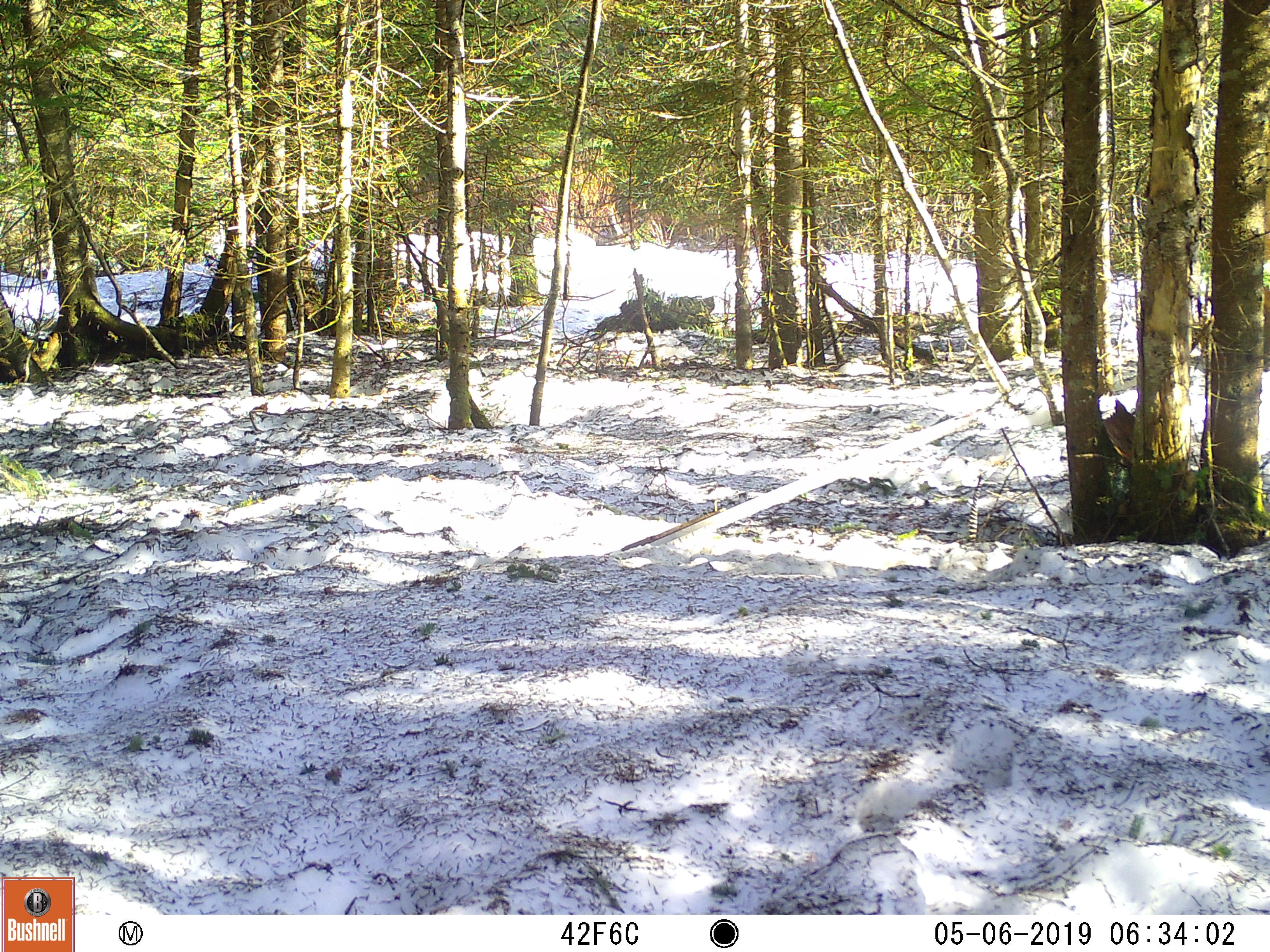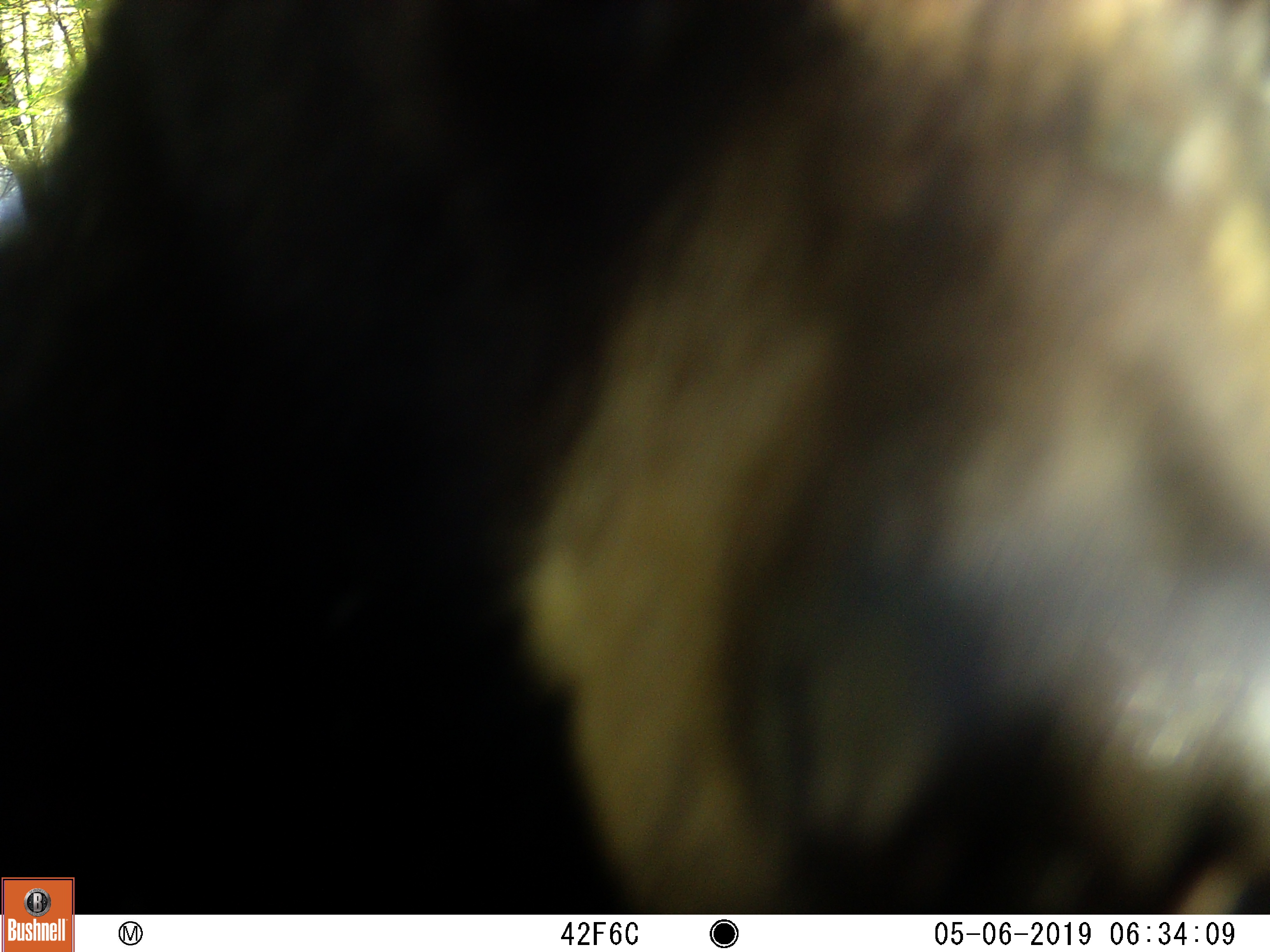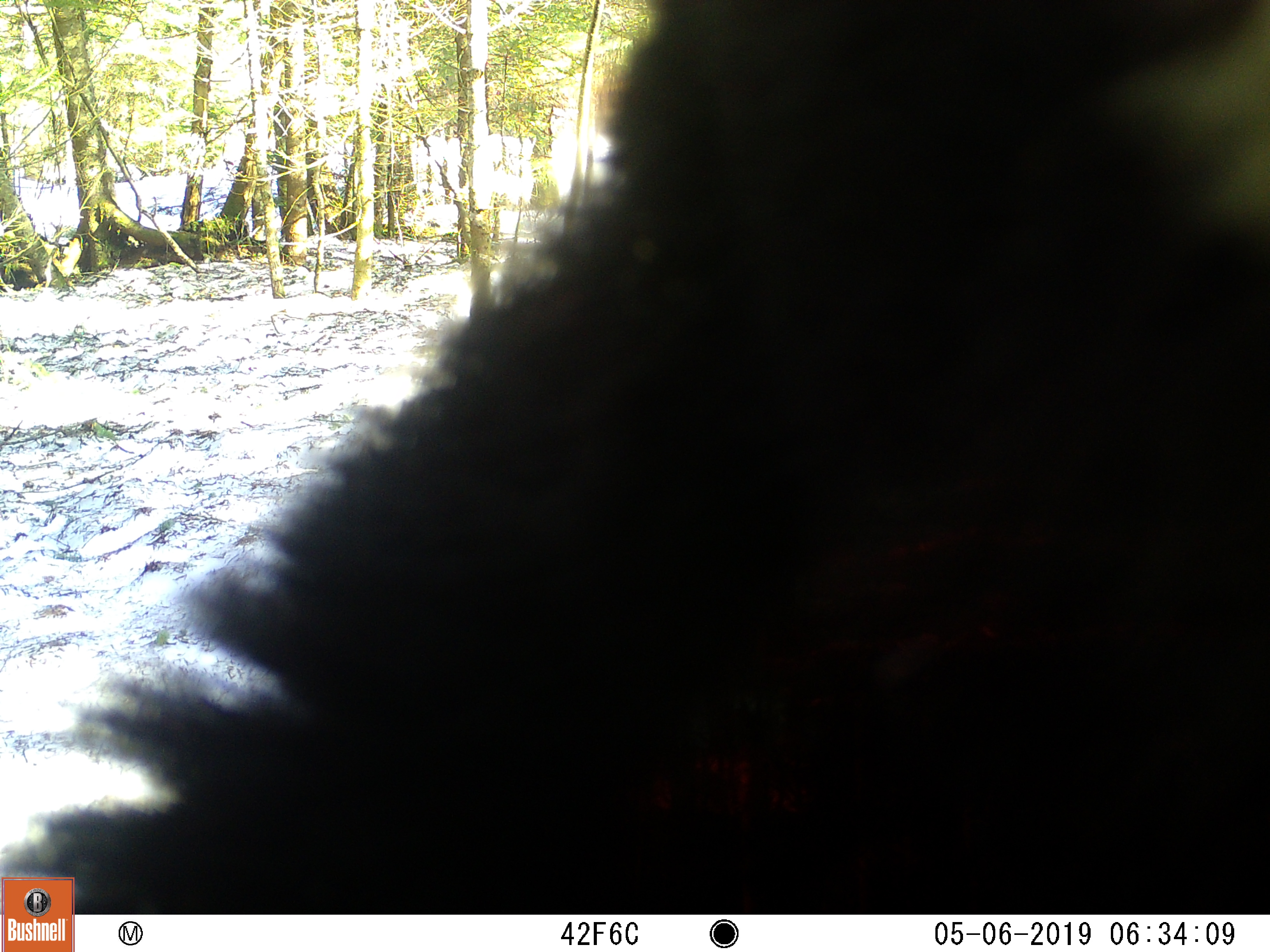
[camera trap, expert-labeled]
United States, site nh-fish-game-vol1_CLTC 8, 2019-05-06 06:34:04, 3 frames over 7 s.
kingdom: Animalia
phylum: Chordata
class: Mammalia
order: Carnivora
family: Ursidae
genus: Ursus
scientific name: Ursus americanus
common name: black bear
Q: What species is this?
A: Black bear (Ursus americanus).